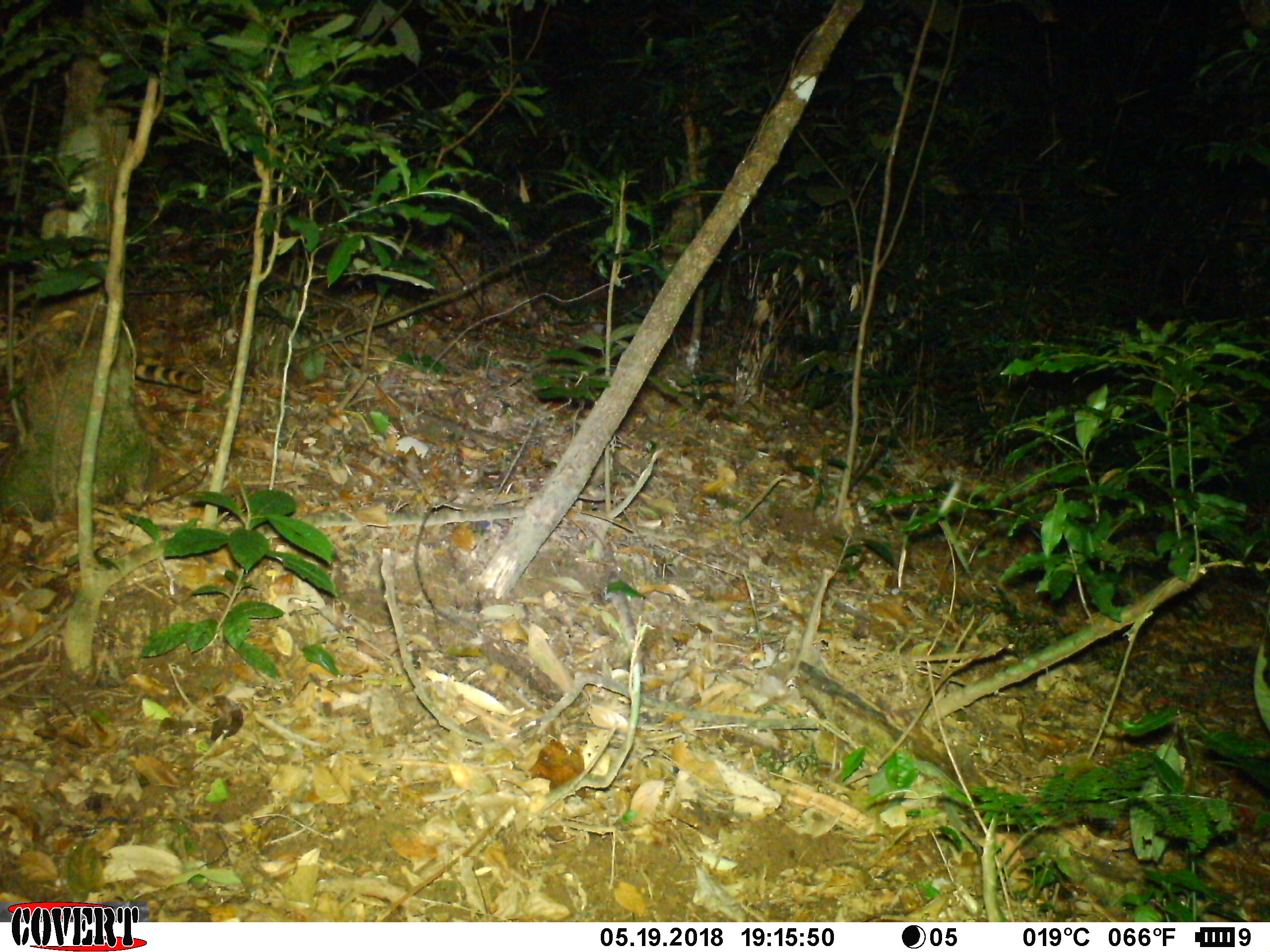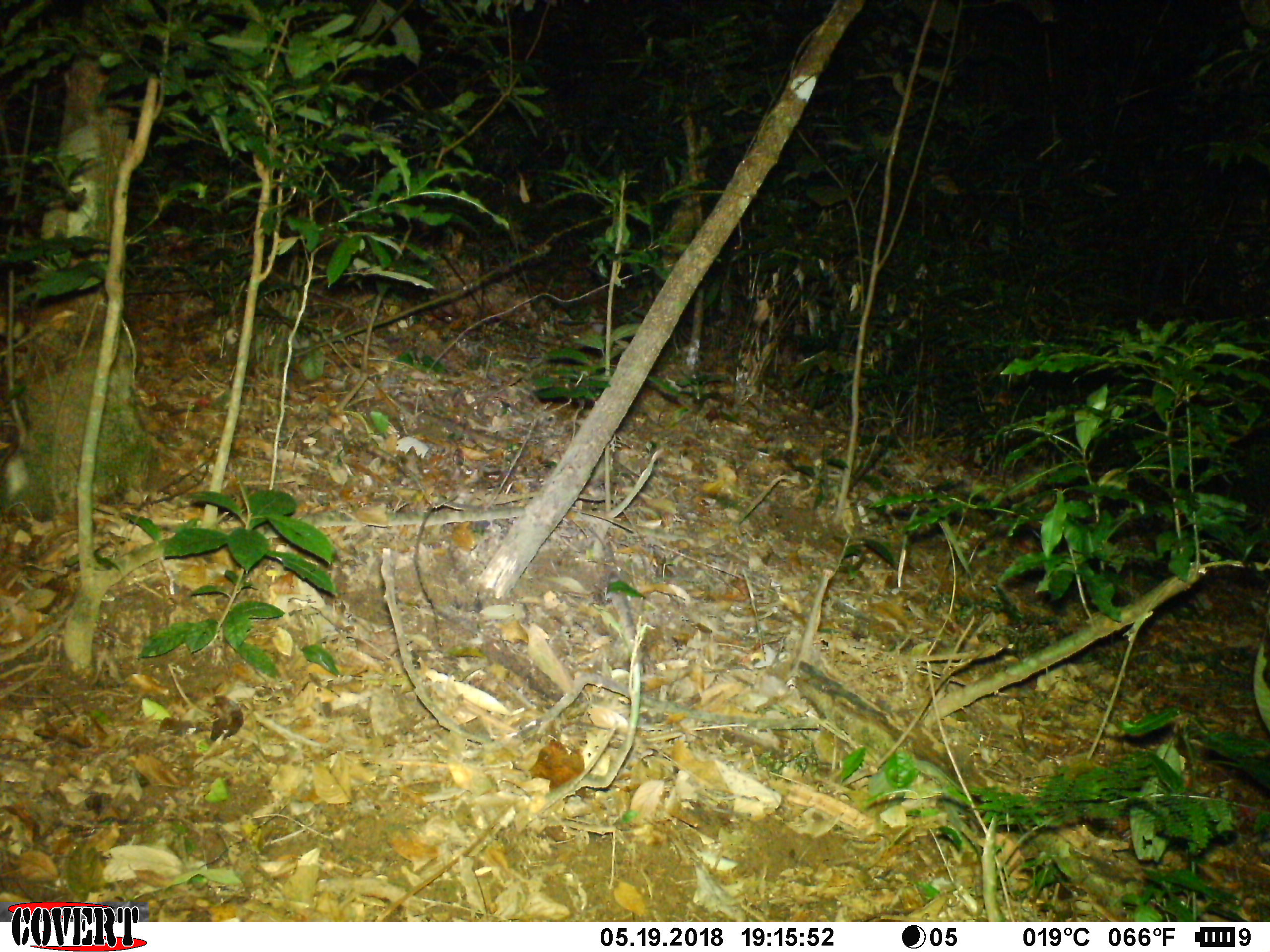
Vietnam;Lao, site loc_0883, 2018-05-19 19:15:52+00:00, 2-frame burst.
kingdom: Animalia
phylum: Chordata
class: Mammalia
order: Carnivora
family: Prionodontidae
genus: Prionodon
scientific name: Prionodon pardicolor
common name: spotted linsang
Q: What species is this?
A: Spotted linsang (Prionodon pardicolor).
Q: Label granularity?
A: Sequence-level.